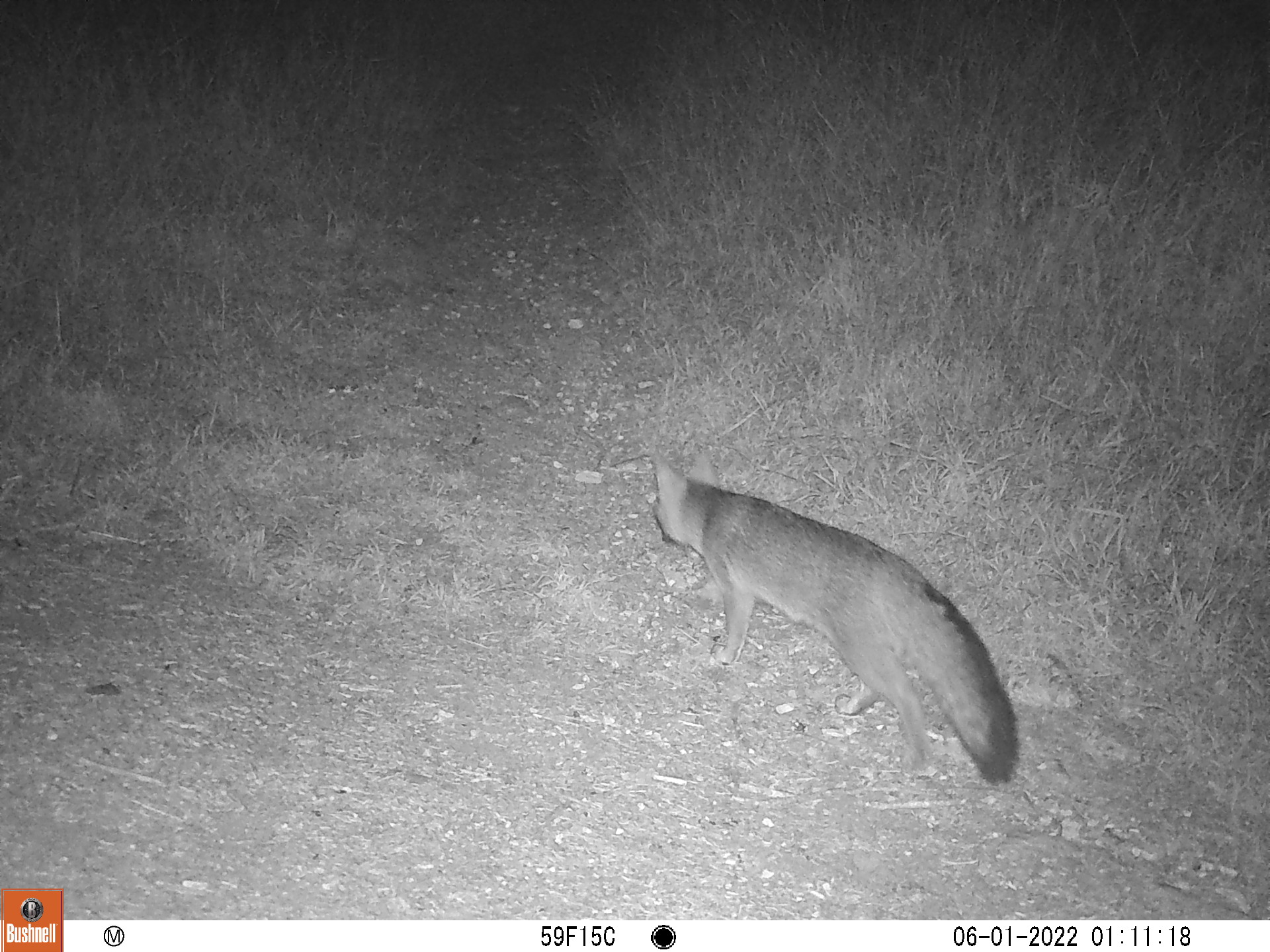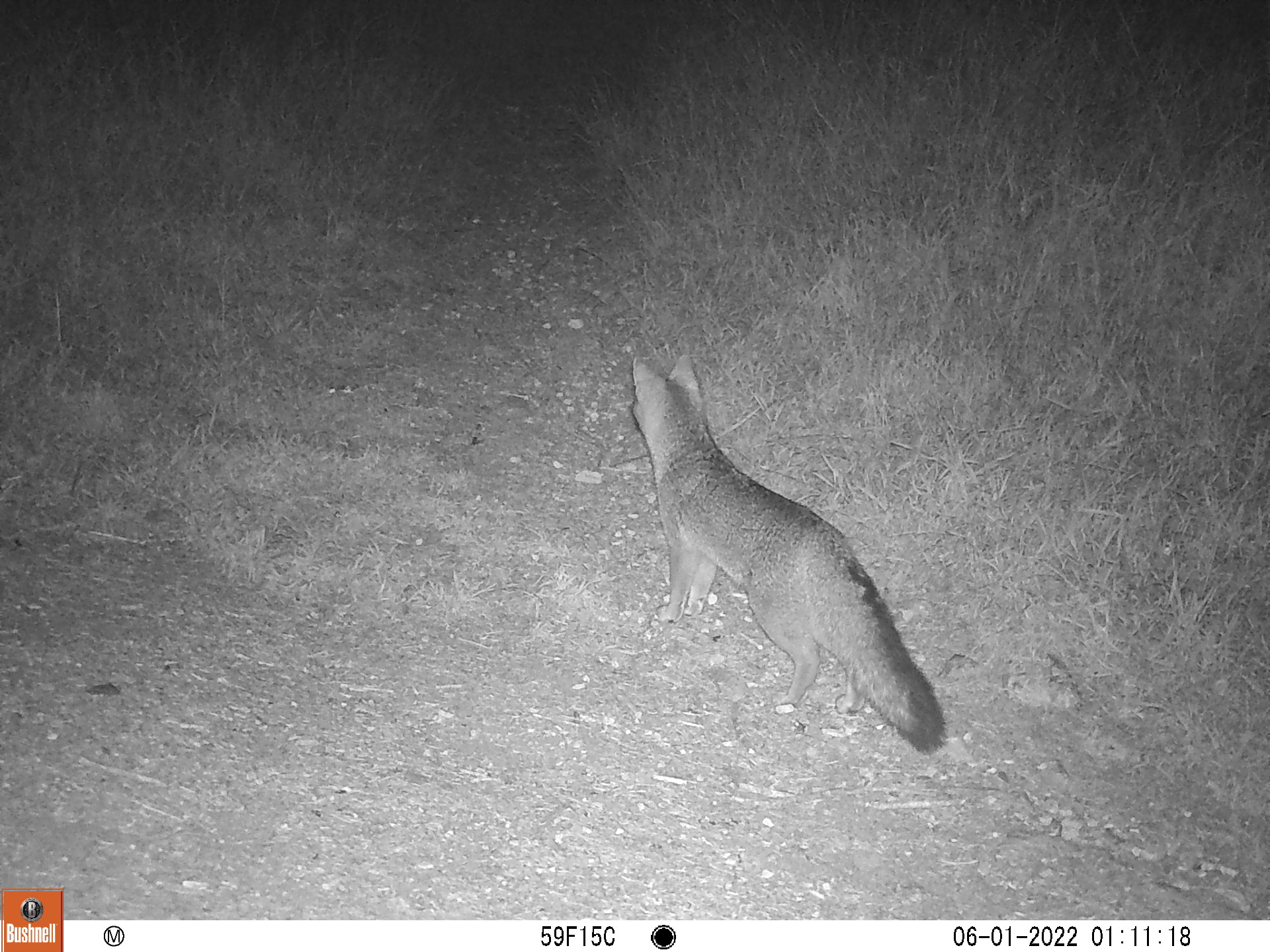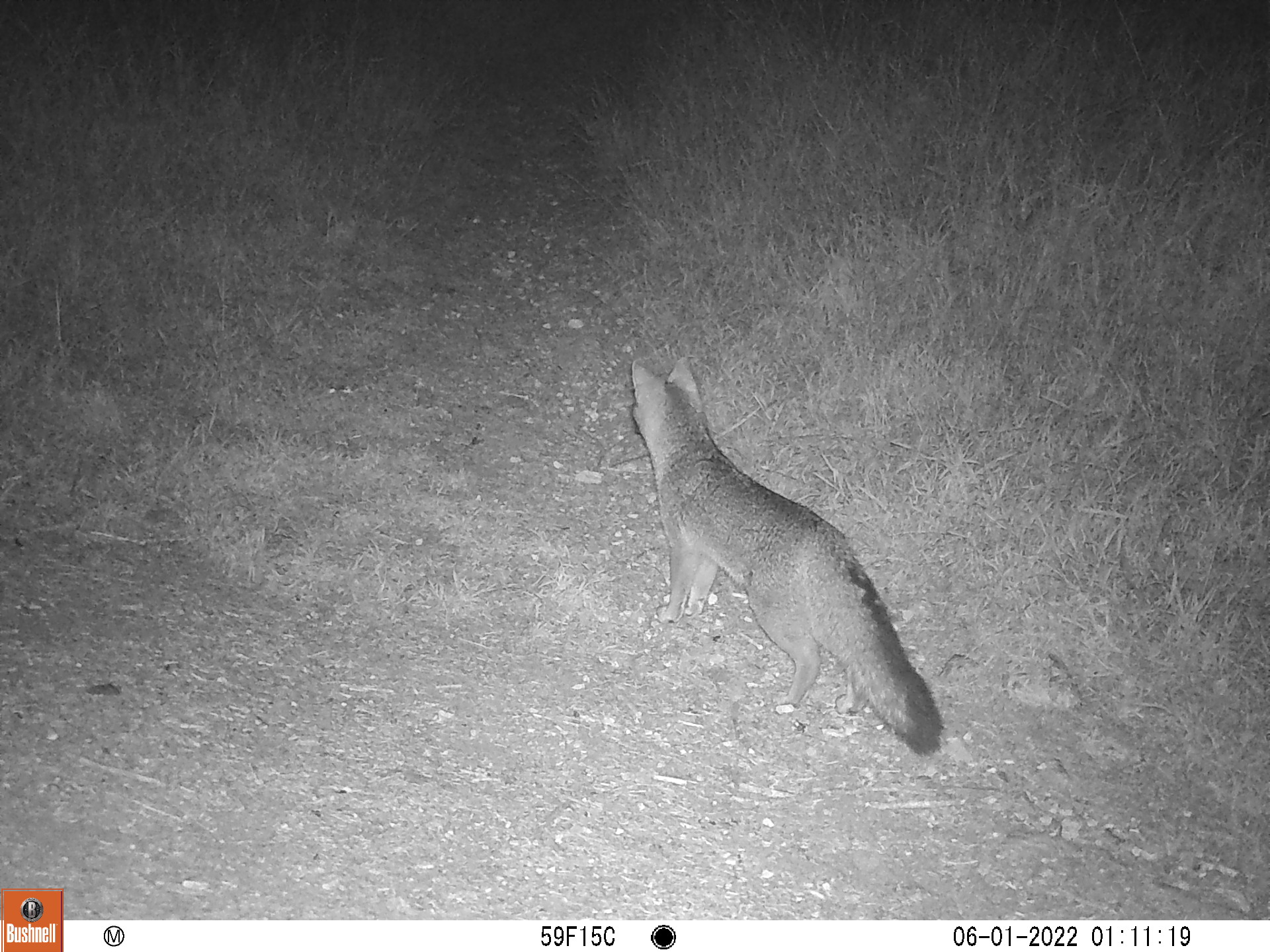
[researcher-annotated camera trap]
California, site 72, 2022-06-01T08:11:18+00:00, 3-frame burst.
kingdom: Animalia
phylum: Chordata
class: Mammalia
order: Carnivora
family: Canidae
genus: Urocyon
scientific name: Urocyon cinereoargenteus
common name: gray fox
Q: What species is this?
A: Gray fox (Urocyon cinereoargenteus).